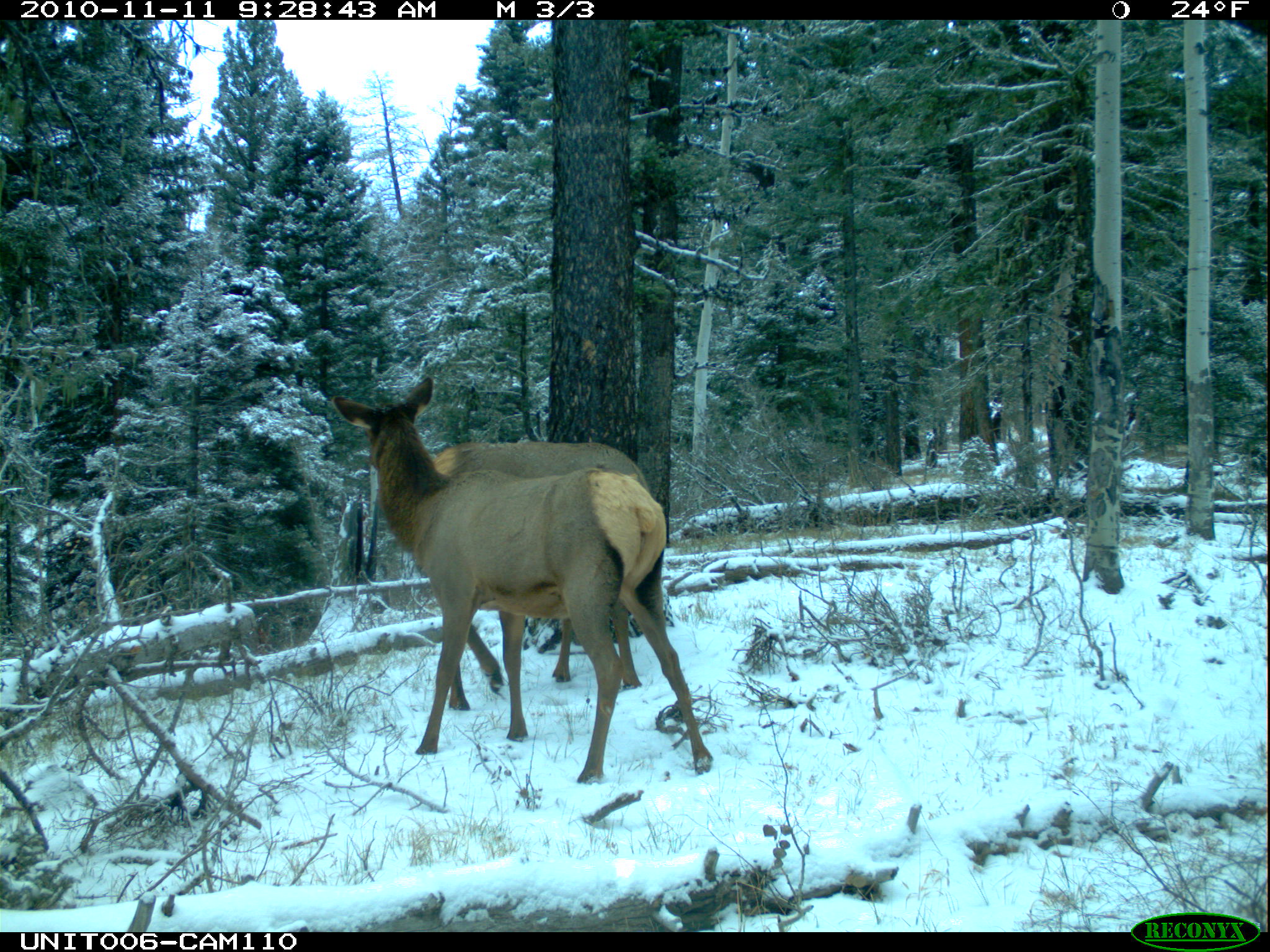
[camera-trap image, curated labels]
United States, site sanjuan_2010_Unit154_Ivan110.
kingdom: Animalia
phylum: Chordata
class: Mammalia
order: Artiodactyla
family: Cervidae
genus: Cervus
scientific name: Cervus elaphus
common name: red deer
Cervus elaphus (red deer).